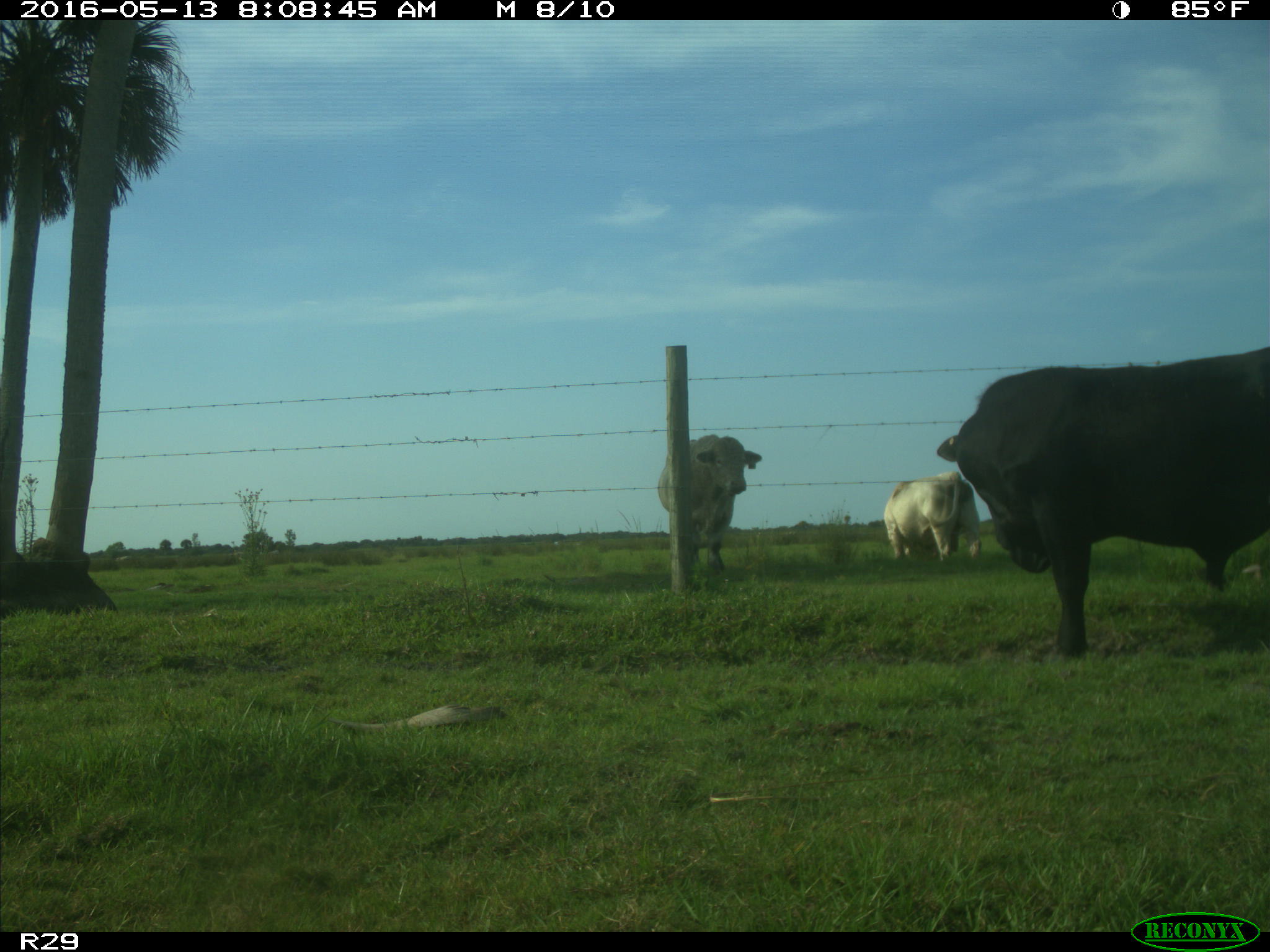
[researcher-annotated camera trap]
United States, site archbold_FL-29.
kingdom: Animalia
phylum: Chordata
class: Mammalia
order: Artiodactyla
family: Bovidae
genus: Bos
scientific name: Bos taurus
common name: domestic cow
Bos taurus (domestic cow).